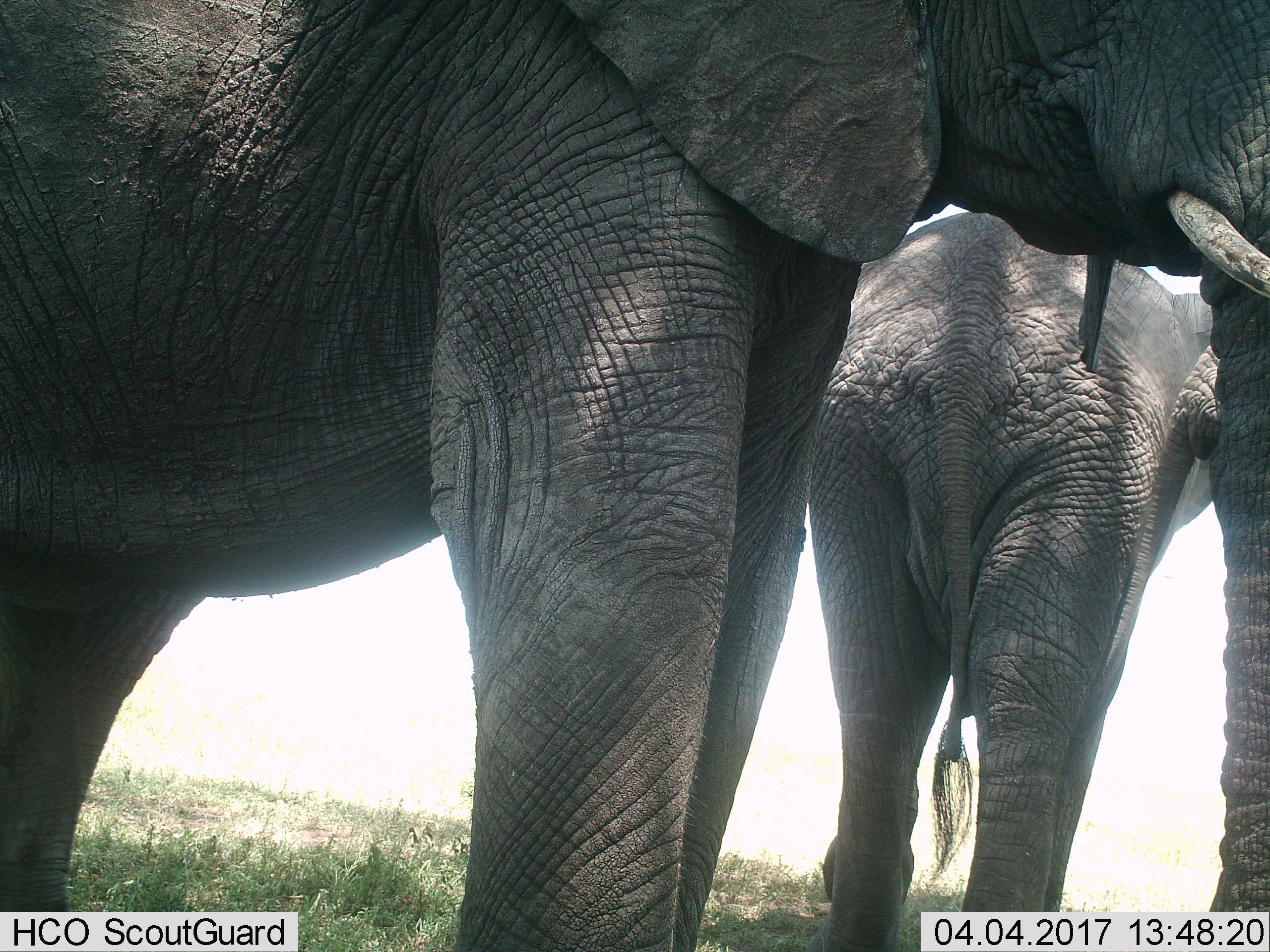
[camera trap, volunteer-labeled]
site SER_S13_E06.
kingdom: Animalia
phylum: Chordata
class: Mammalia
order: Proboscidea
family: Elephantidae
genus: Loxodonta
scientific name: Loxodonta africana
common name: african bush elephant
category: elephant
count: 2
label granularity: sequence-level